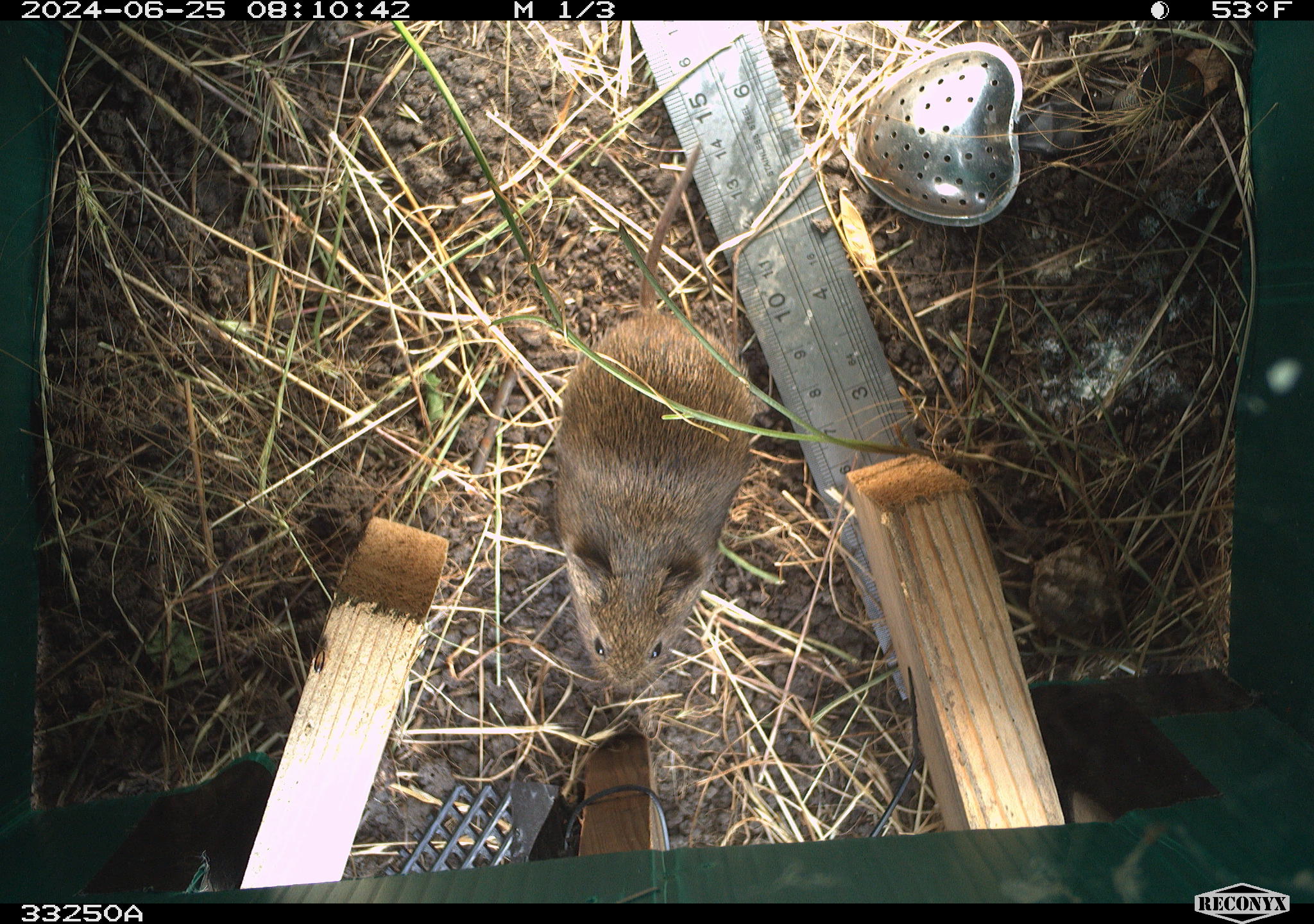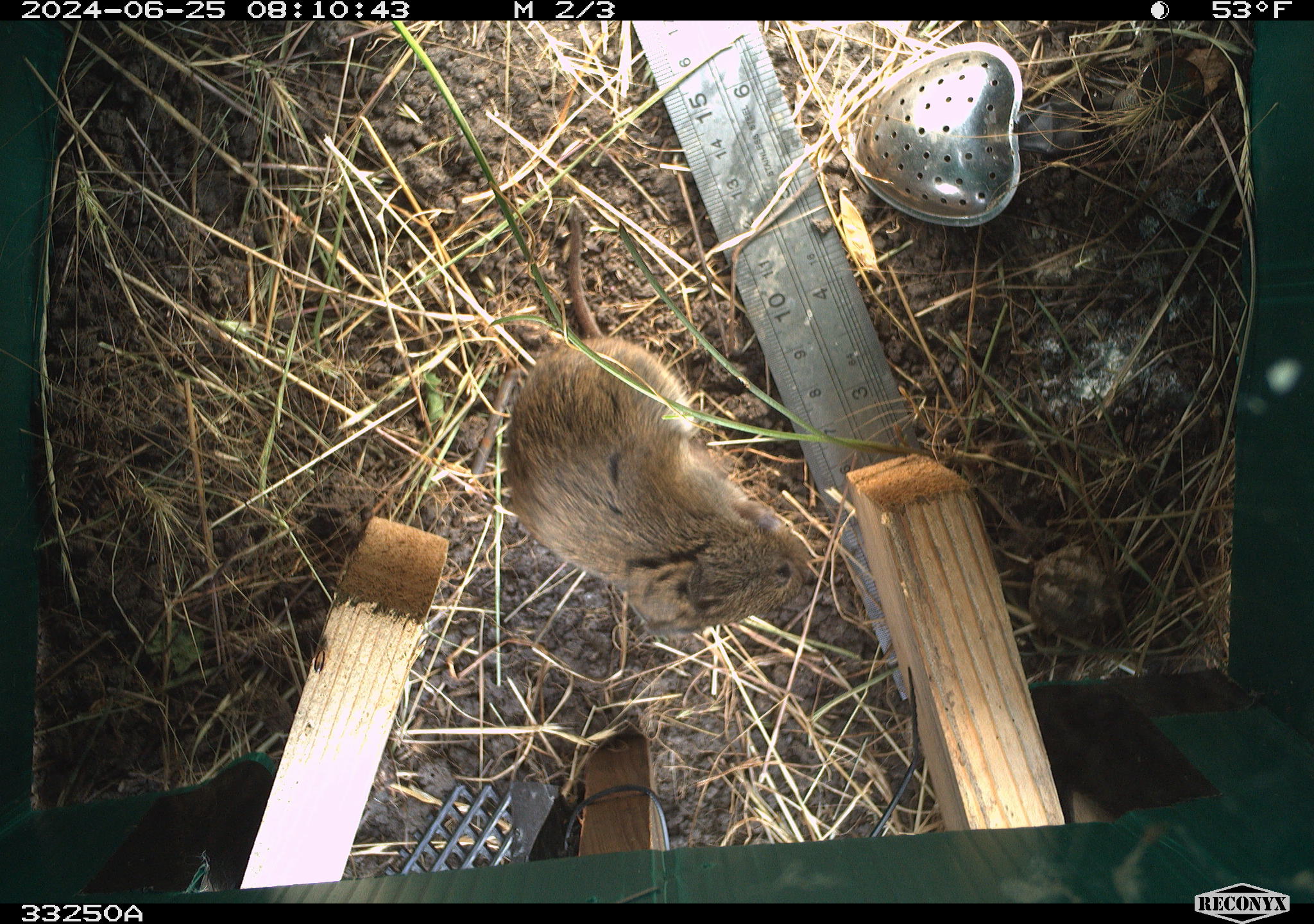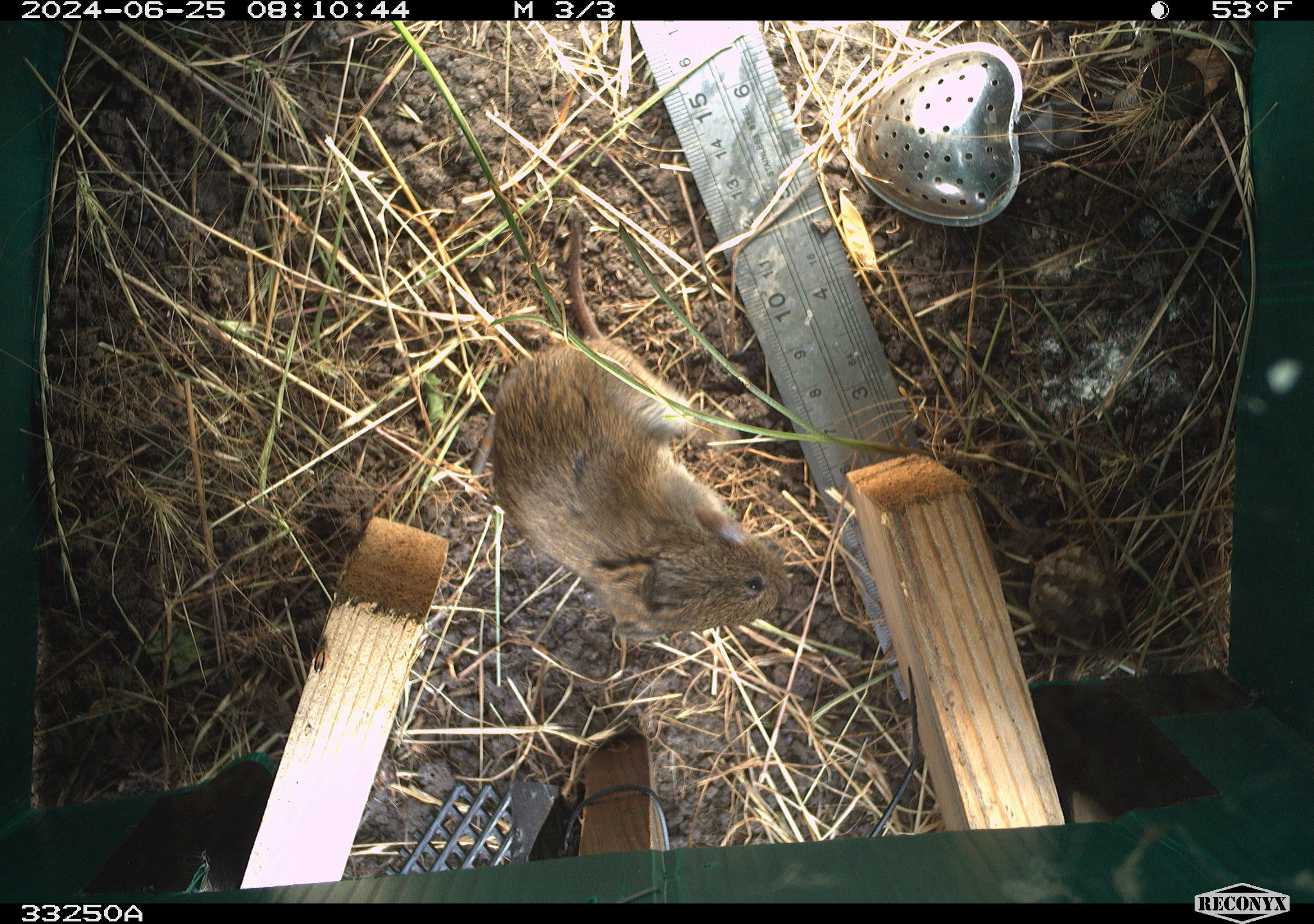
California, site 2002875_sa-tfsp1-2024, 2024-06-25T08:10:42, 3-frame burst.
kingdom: Animalia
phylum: Chordata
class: Mammalia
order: Rodentia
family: Cricetidae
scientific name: Arvicolinae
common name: voles, lemmings, and muskrats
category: arvicolinae subfamily